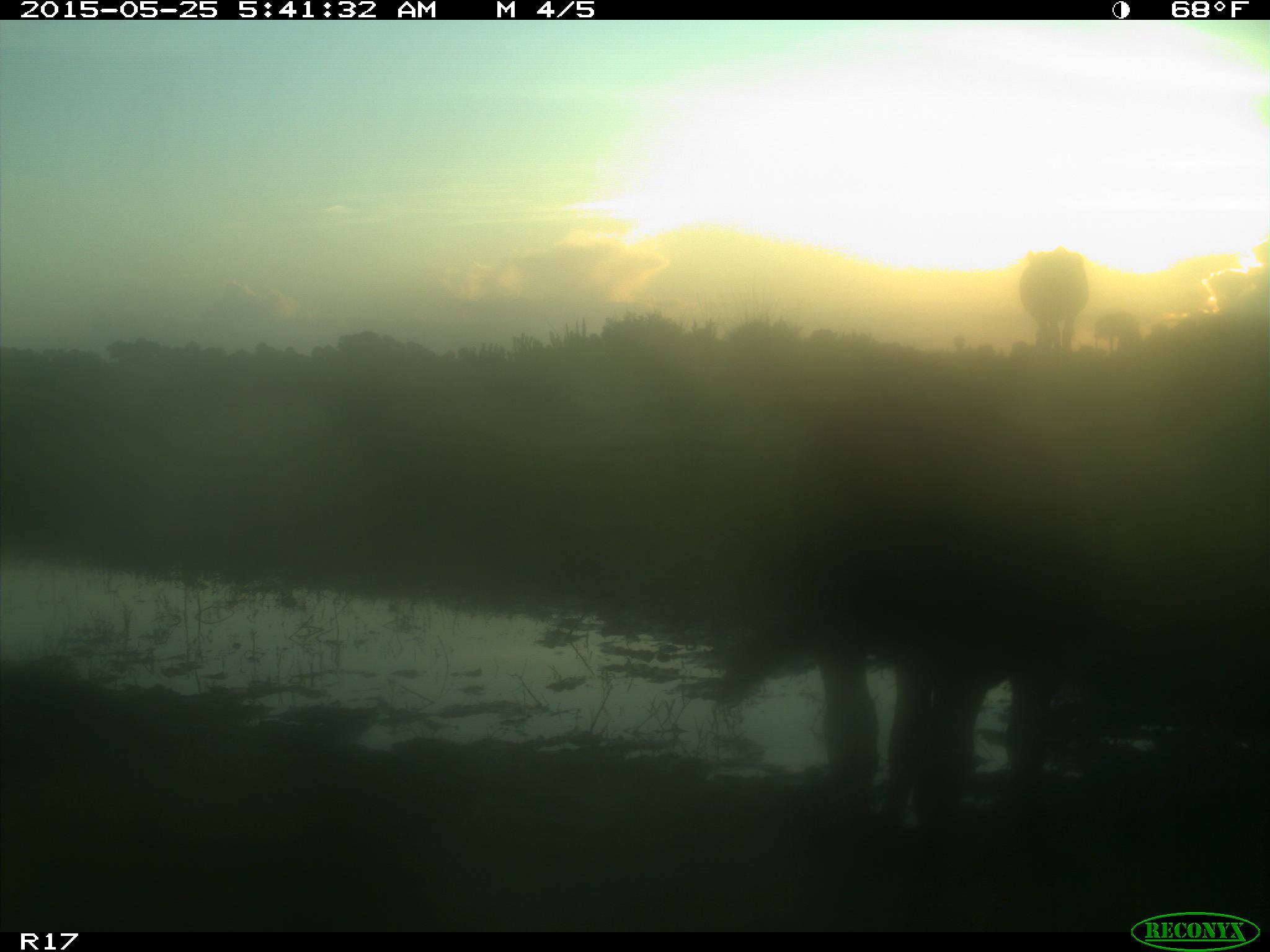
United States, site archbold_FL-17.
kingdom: Animalia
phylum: Chordata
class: Mammalia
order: Artiodactyla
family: Bovidae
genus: Bos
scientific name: Bos taurus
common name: domestic cow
Bos taurus (domestic cow).